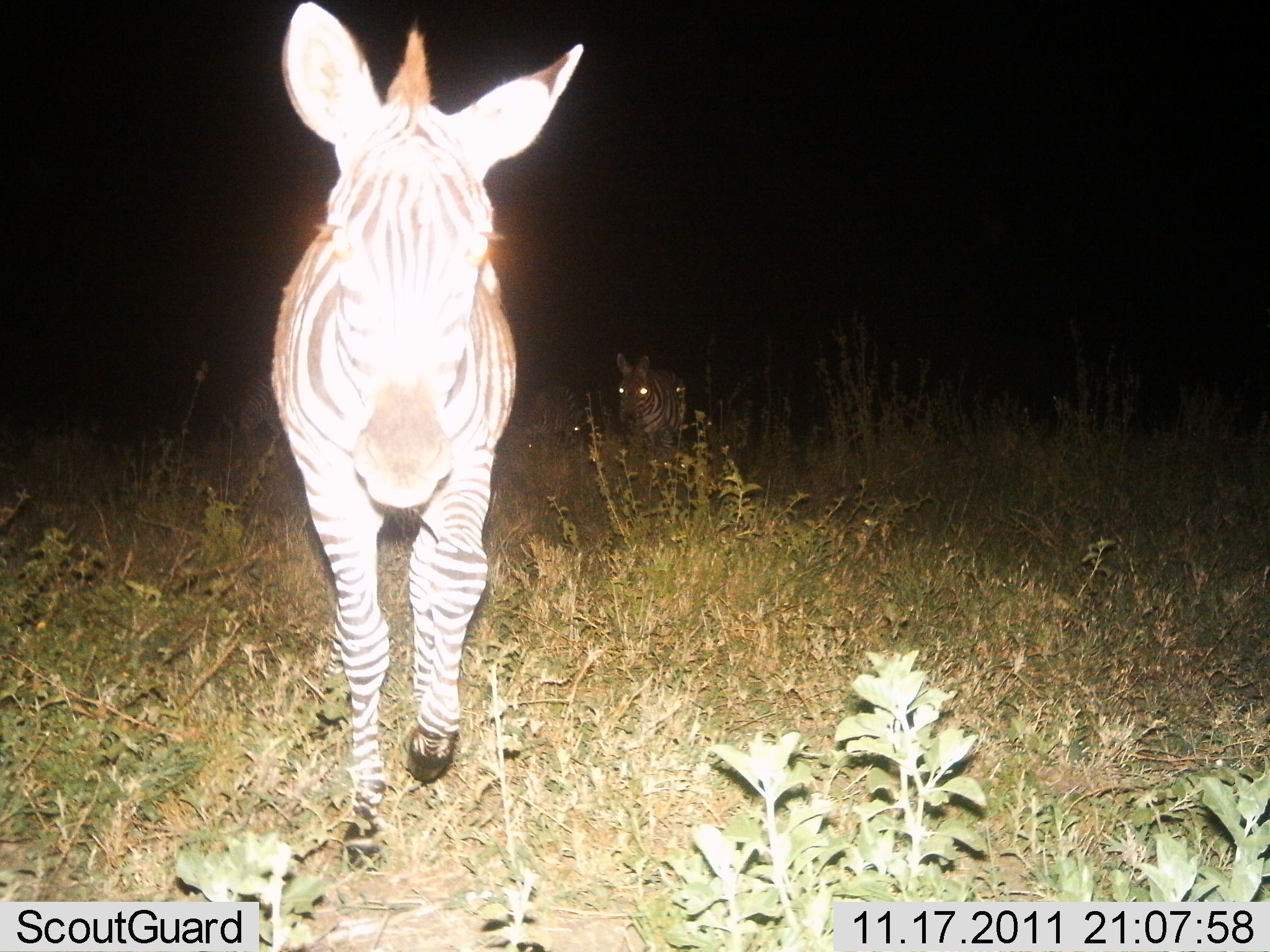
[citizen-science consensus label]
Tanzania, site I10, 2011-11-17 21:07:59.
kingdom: Animalia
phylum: Chordata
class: Mammalia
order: Perissodactyla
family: Equidae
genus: Equus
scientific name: Equus quagga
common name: plains zebra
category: zebra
Zebra (plains zebra) (Equus quagga), count 2. Behavior (volunteer vote fractions): standing 0%, resting 0%, moving 100%, interacting 0%. Young present (vote fraction): 0%. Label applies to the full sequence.